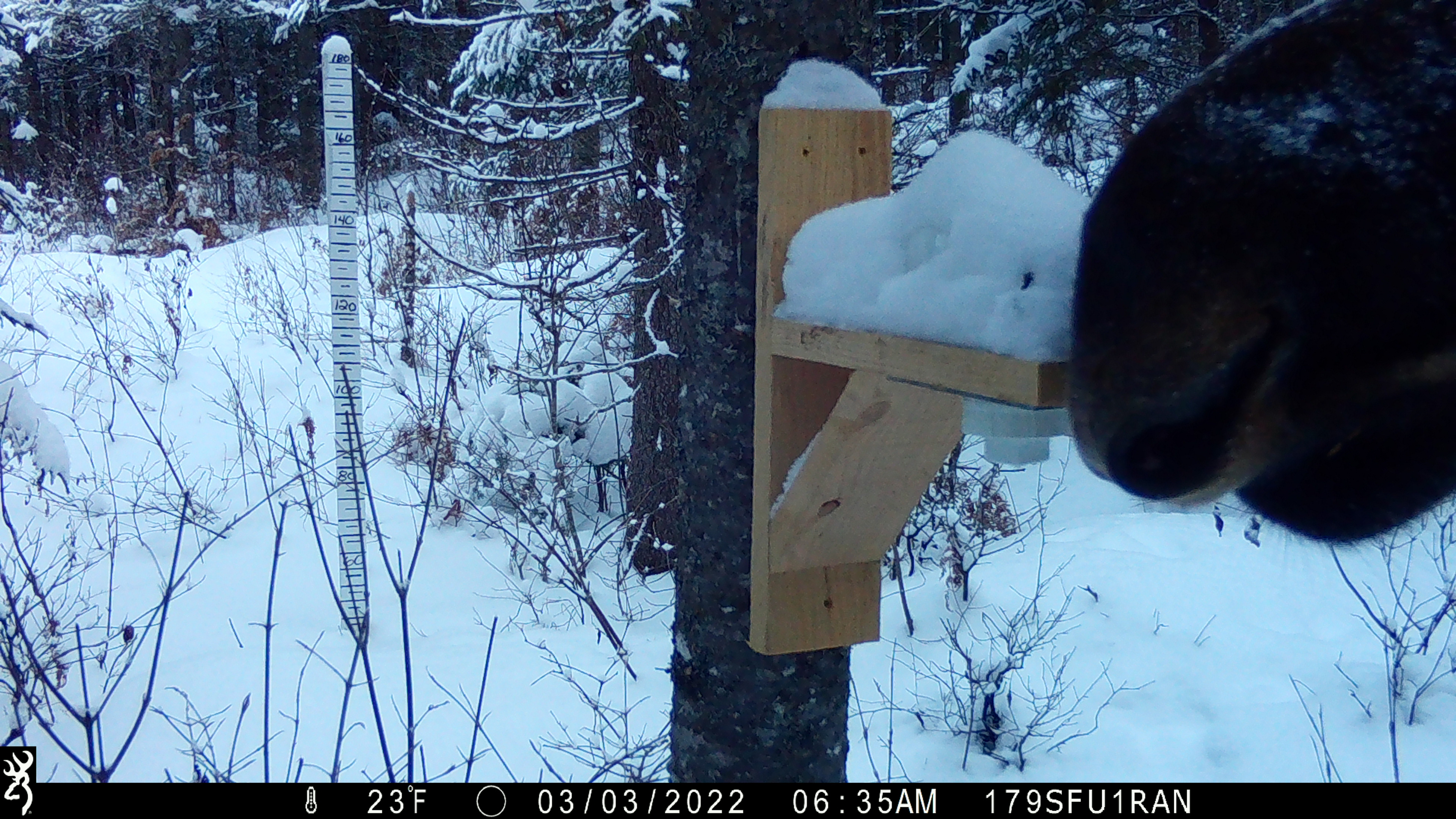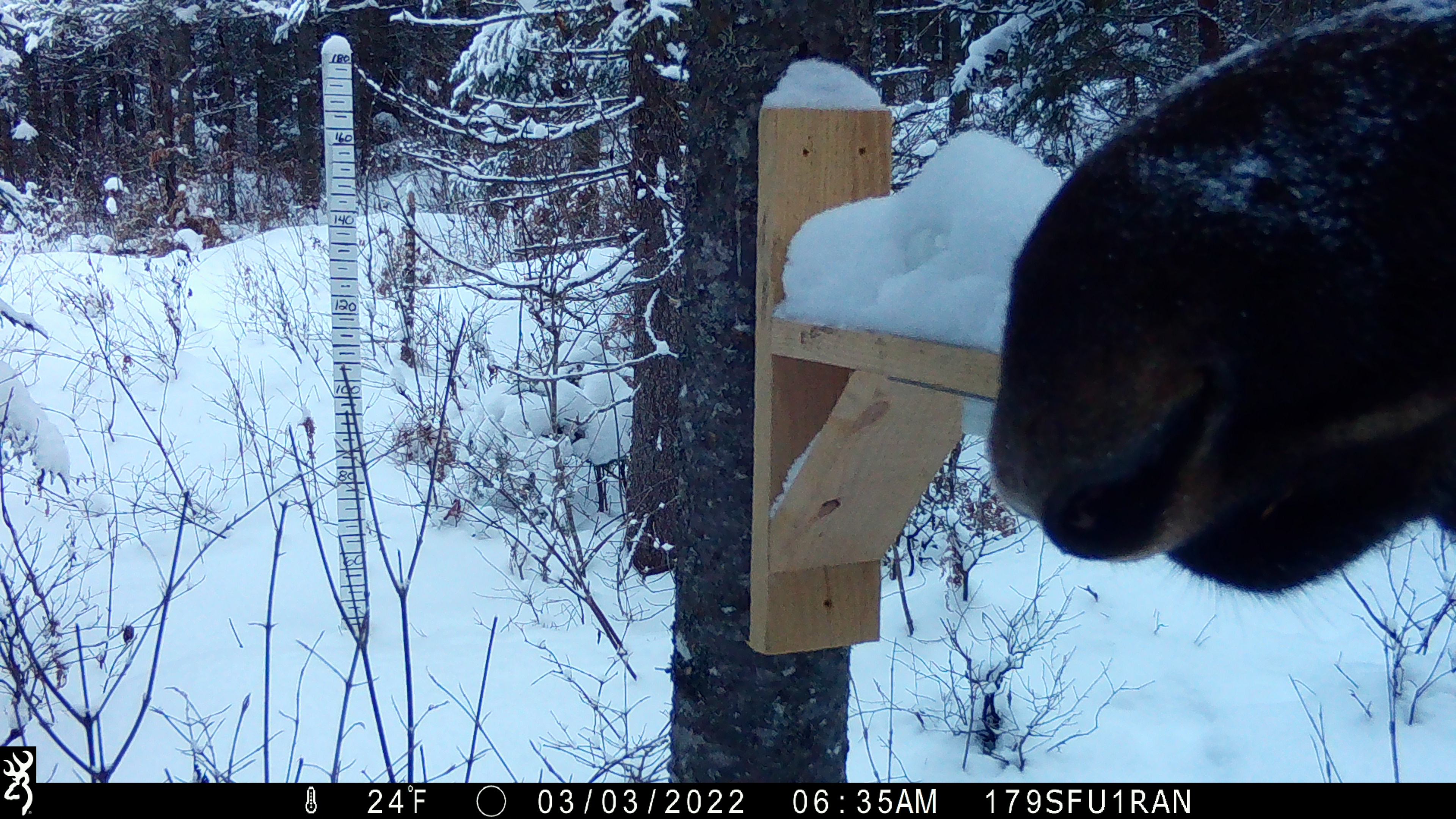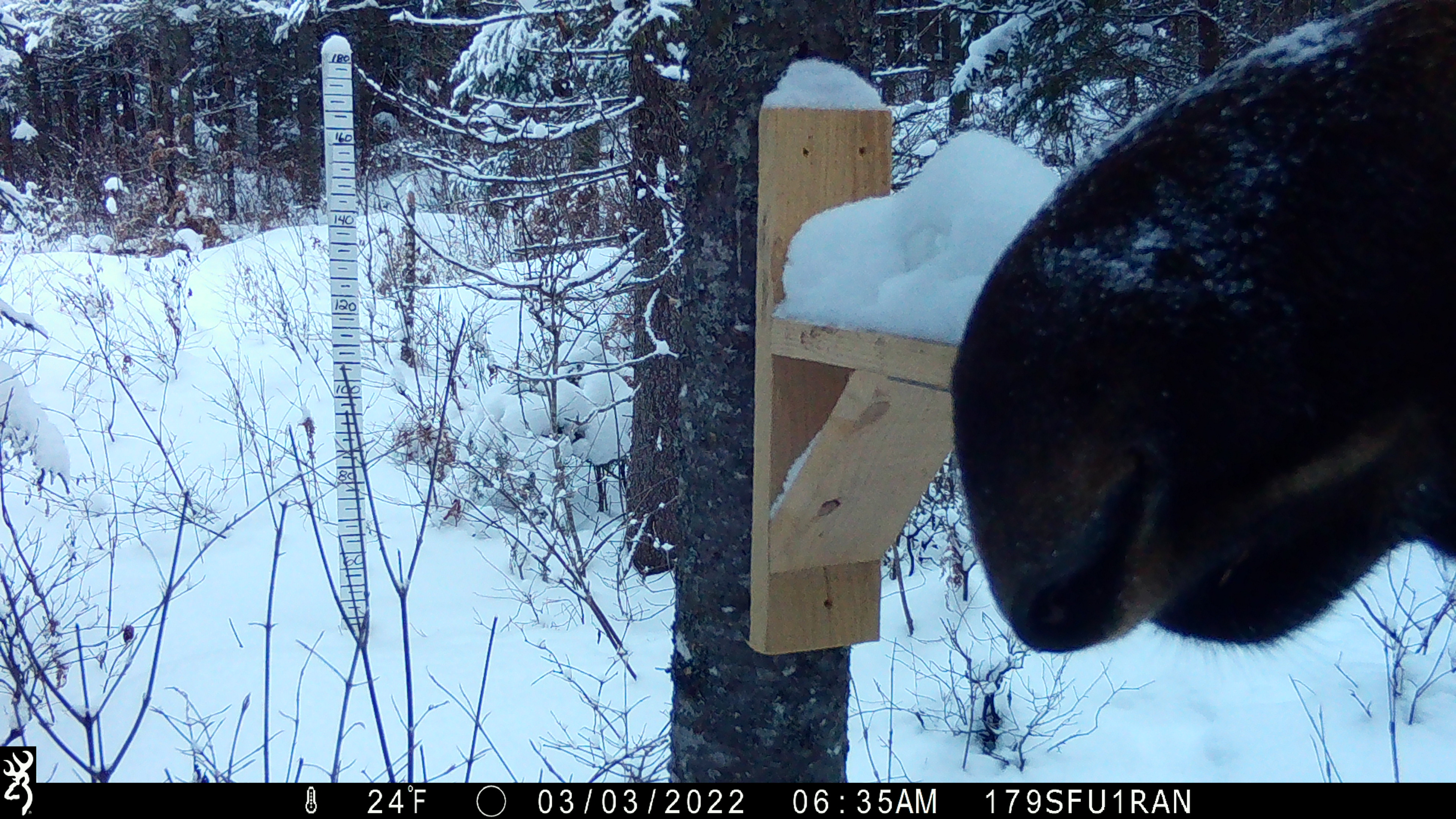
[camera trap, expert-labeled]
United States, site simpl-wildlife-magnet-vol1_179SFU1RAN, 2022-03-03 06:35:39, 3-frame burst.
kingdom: Animalia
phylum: Chordata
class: Mammalia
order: Artiodactyla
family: Cervidae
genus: Alces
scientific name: Alces alces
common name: moose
Moose (Alces alces).